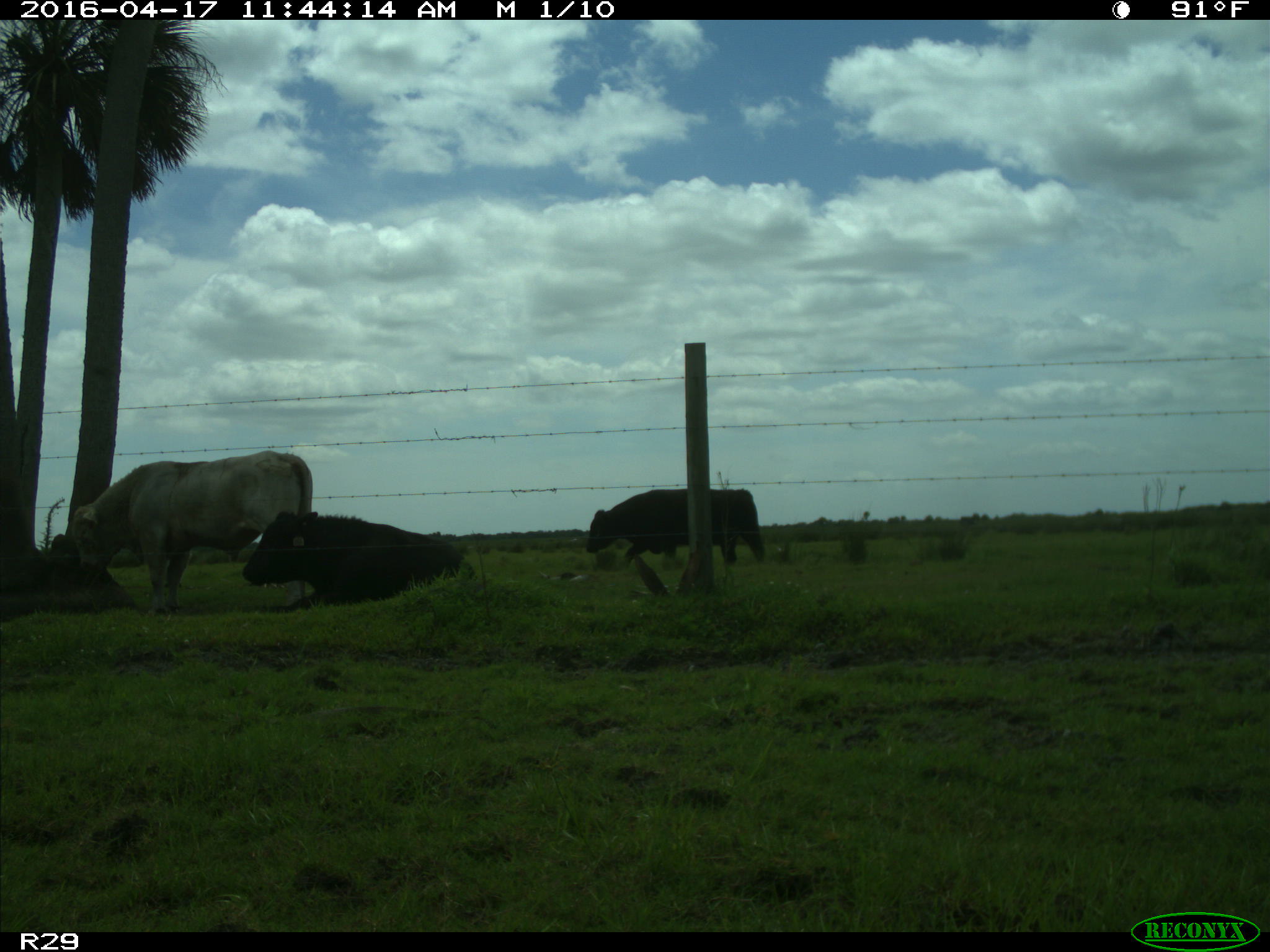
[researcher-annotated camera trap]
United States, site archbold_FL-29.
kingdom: Animalia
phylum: Chordata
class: Mammalia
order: Artiodactyla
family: Bovidae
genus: Bos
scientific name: Bos taurus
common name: domestic cow